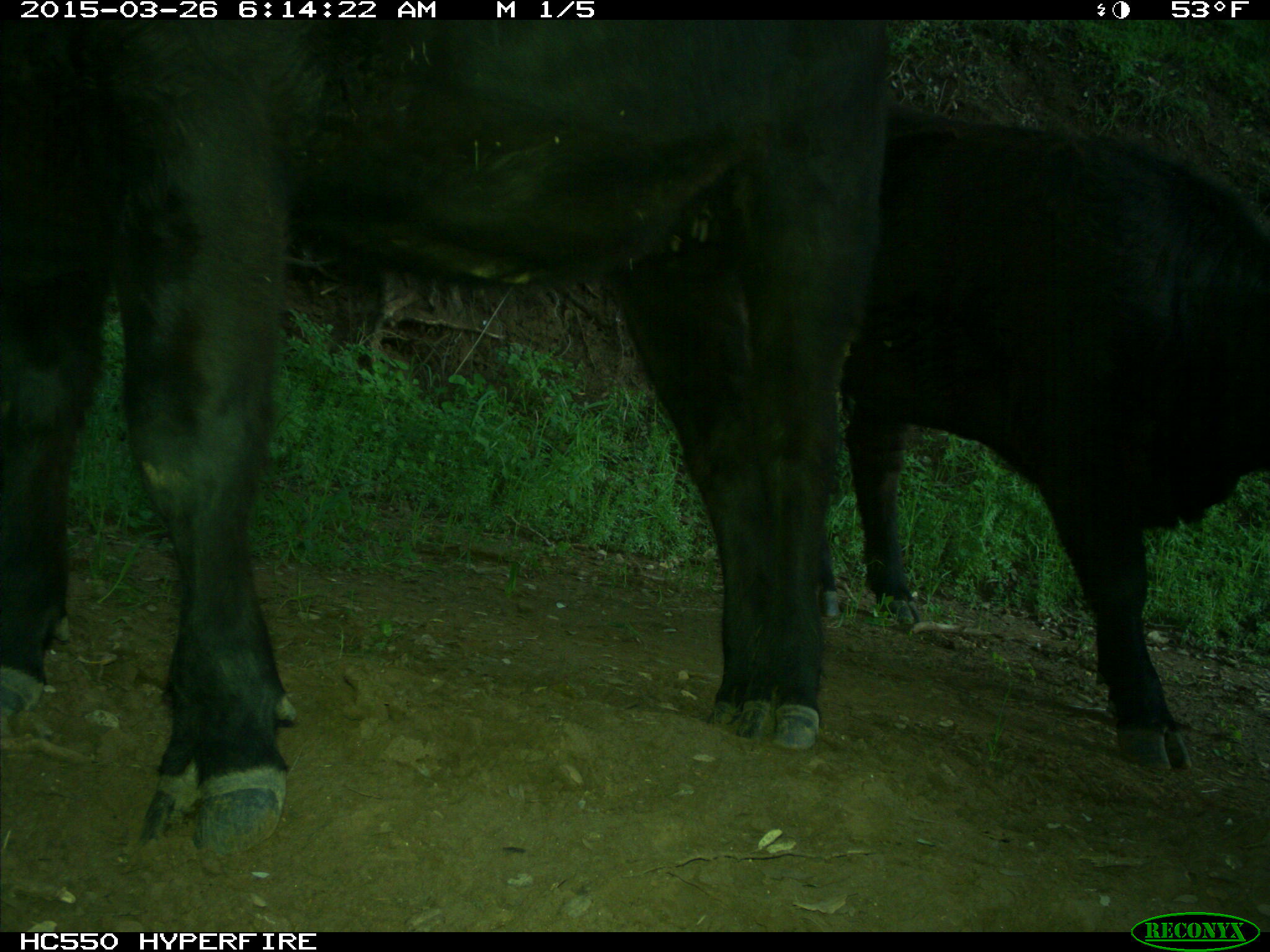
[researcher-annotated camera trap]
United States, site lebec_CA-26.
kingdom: Animalia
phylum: Chordata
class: Mammalia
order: Artiodactyla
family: Bovidae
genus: Bos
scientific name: Bos taurus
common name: domestic cow